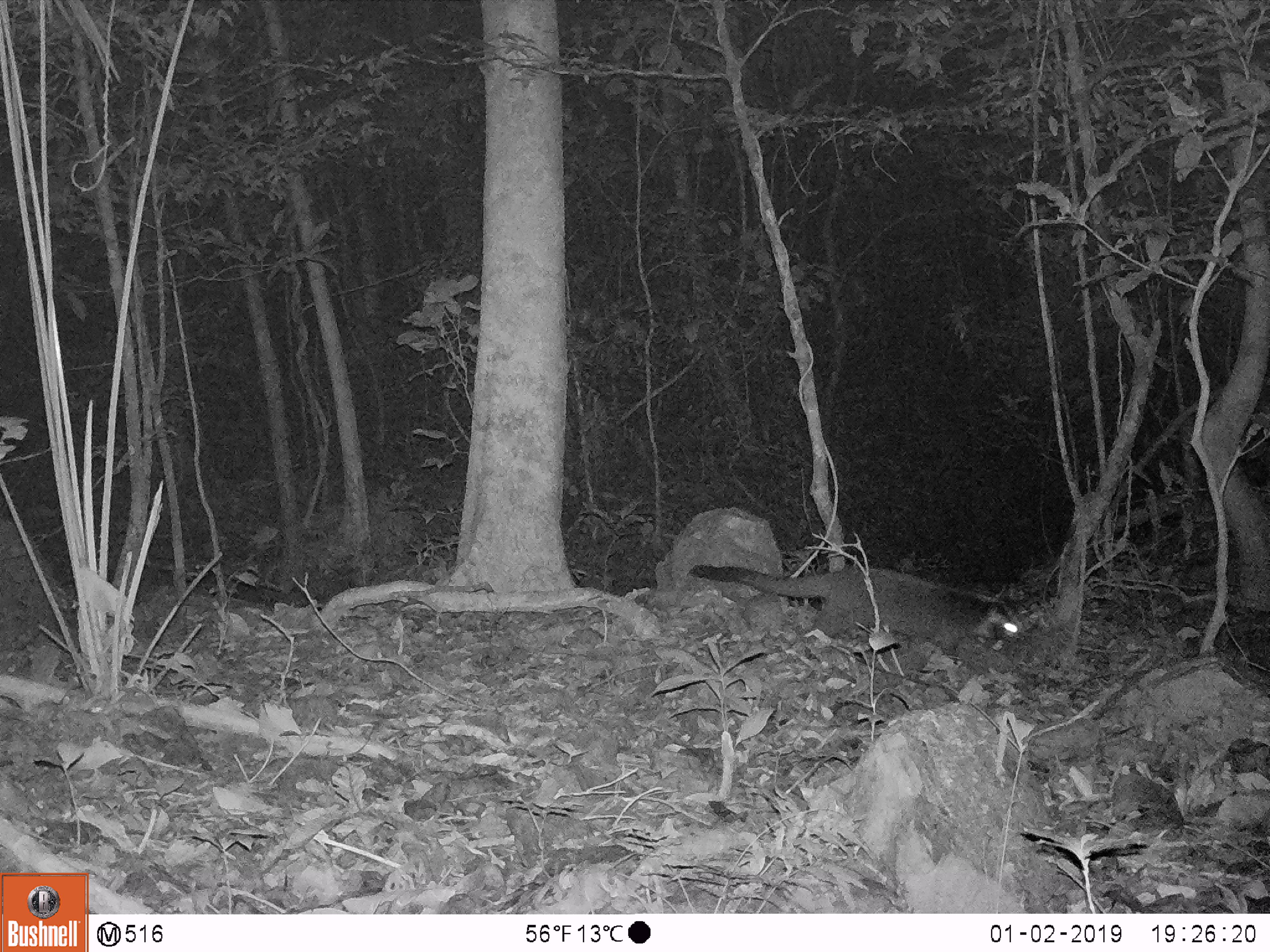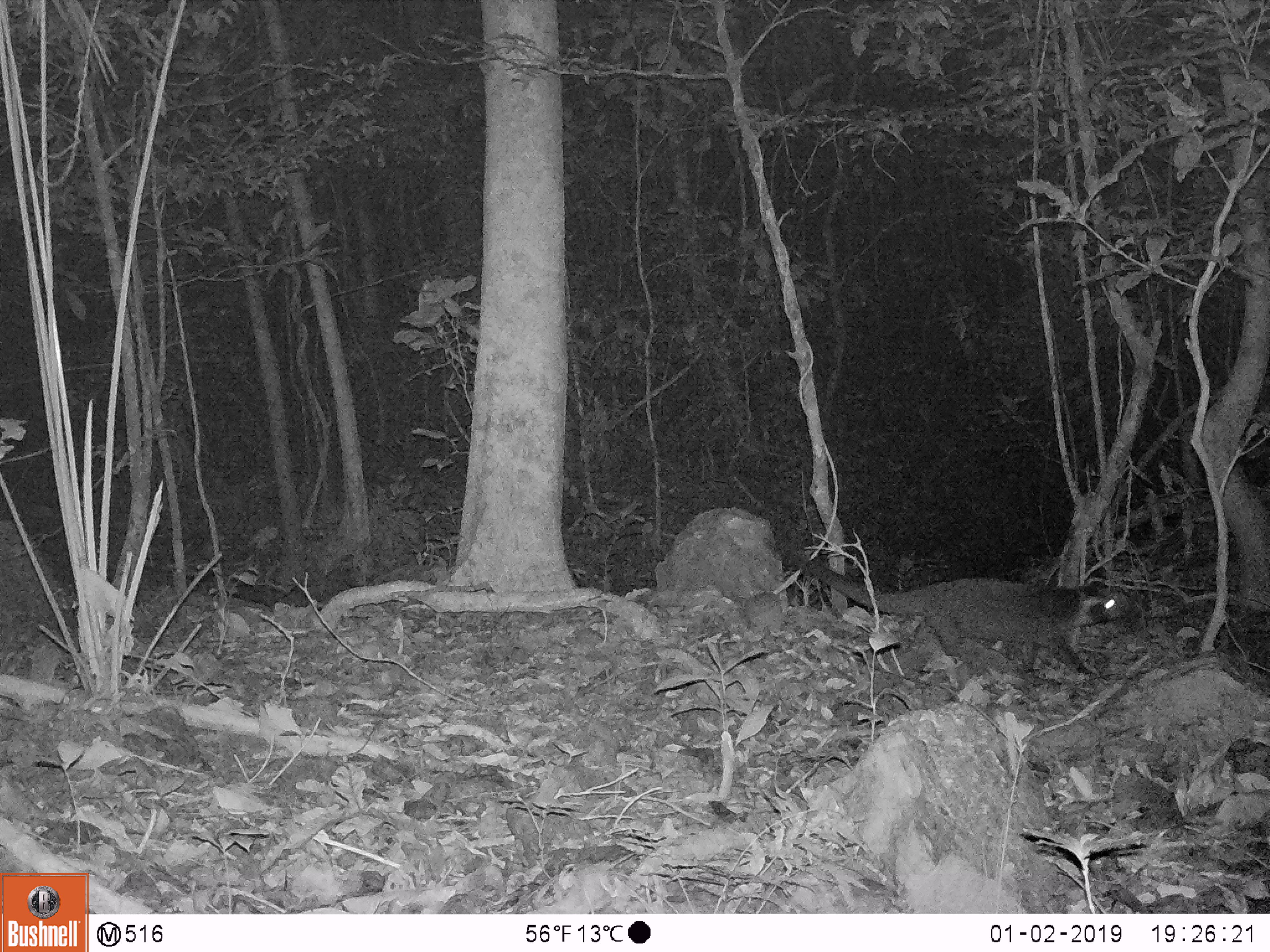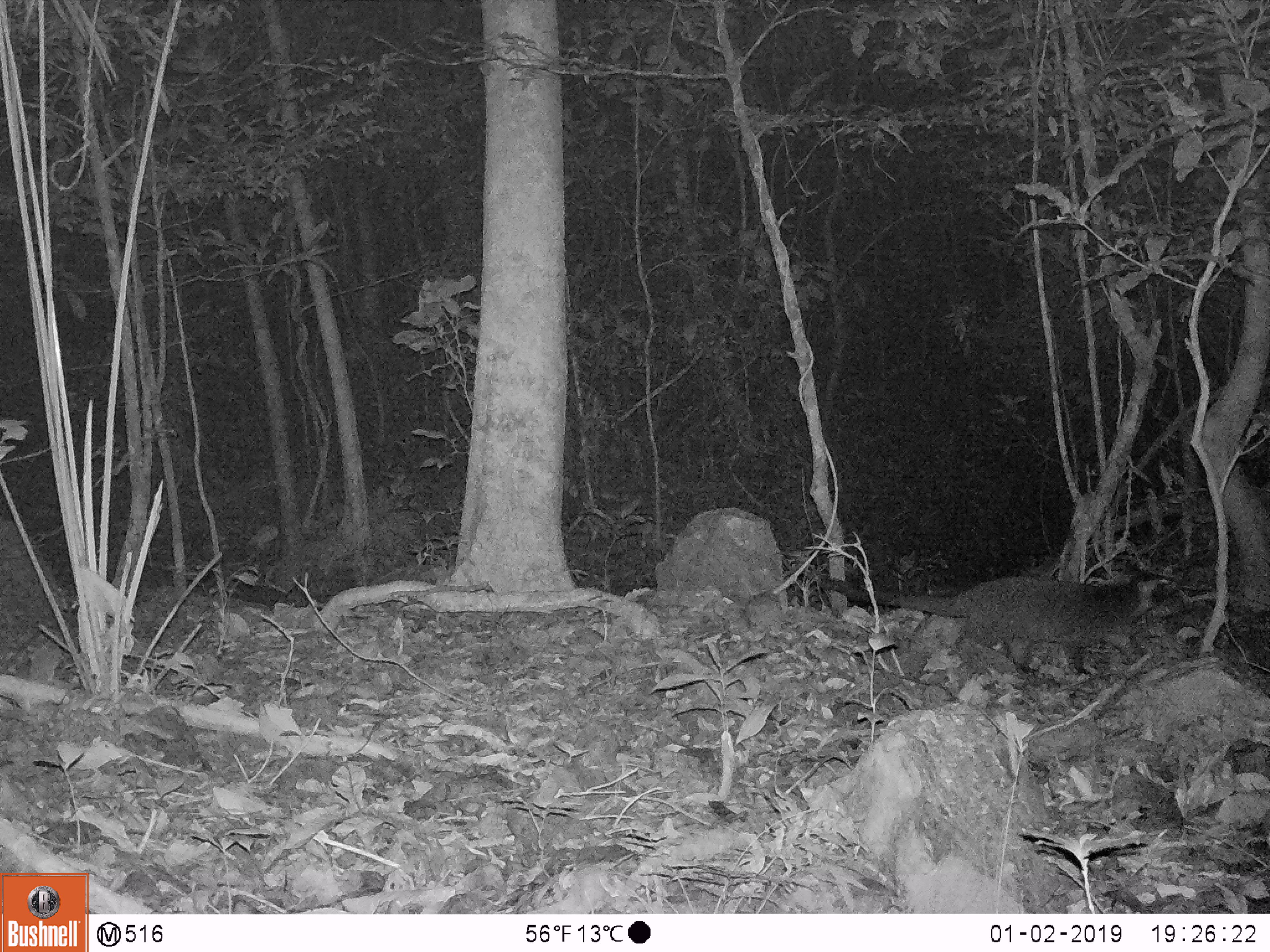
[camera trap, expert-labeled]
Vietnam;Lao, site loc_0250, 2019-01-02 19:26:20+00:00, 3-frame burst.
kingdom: Animalia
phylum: Chordata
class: Mammalia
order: Carnivora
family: Viverridae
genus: Paguma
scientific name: Paguma larvata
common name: masked palm civet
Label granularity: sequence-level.